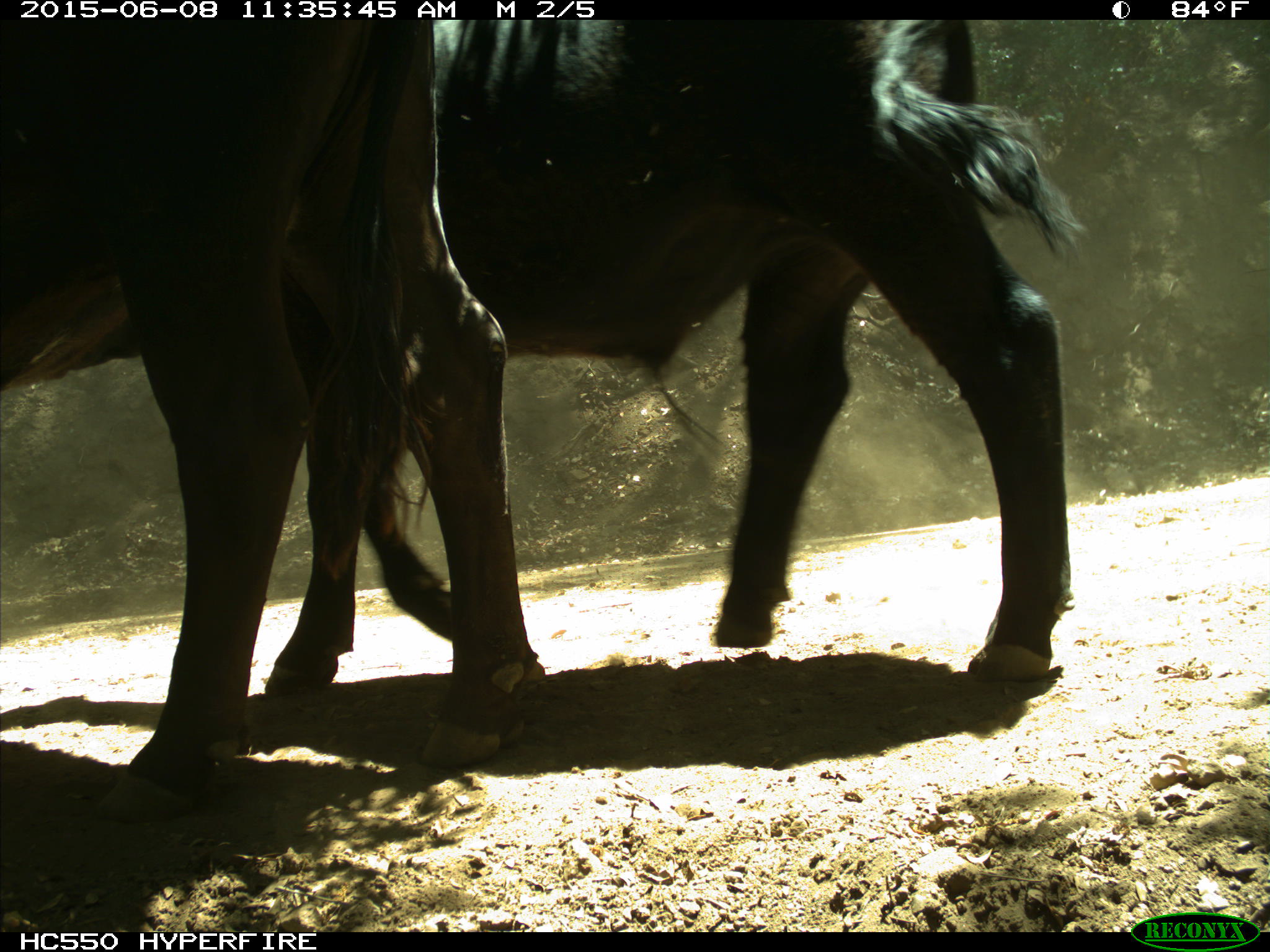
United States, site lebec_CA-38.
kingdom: Animalia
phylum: Chordata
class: Mammalia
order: Artiodactyla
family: Bovidae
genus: Bos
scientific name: Bos taurus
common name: domestic cow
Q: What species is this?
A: Bos taurus (domestic cow).